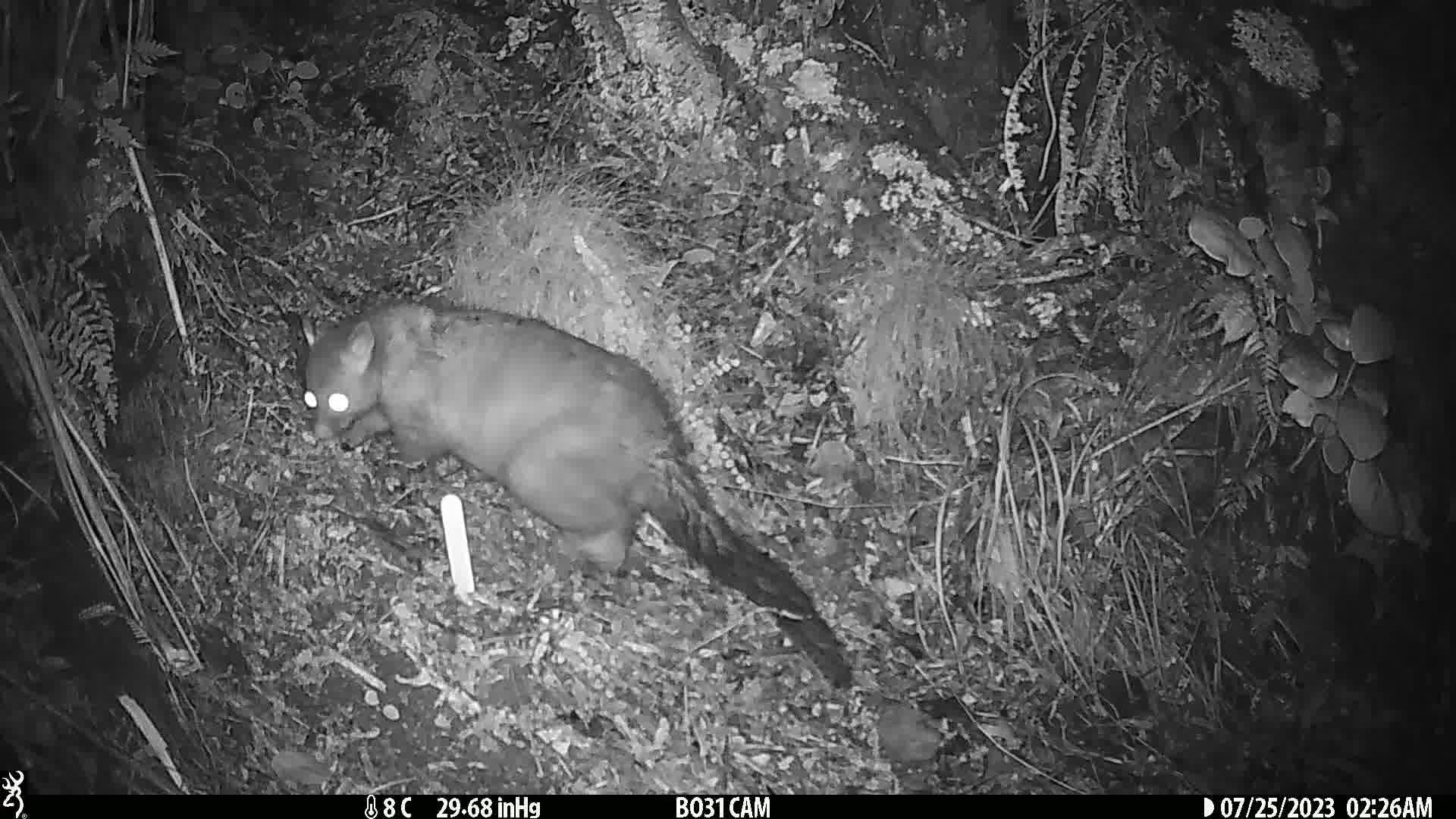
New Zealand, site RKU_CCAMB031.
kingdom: Animalia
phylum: Chordata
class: Mammalia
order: Diprotodontia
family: Phalangeridae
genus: Trichosurus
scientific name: Trichosurus vulpecula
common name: common brushtail possum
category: possum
Possum (common brushtail possum) (Trichosurus vulpecula).